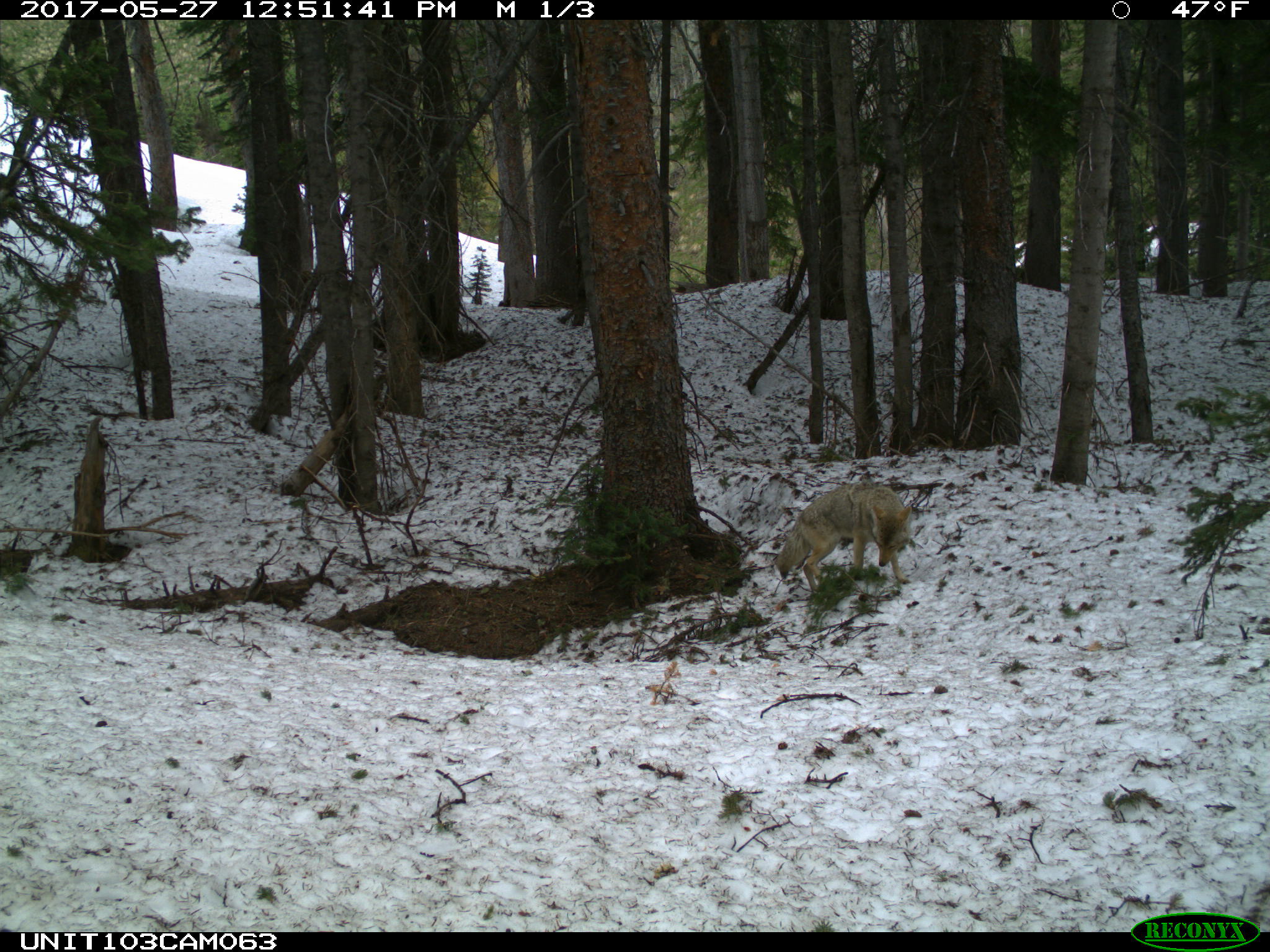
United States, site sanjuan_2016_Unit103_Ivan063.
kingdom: Animalia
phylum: Chordata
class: Mammalia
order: Carnivora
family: Canidae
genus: Canis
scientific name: Canis latrans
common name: coyote